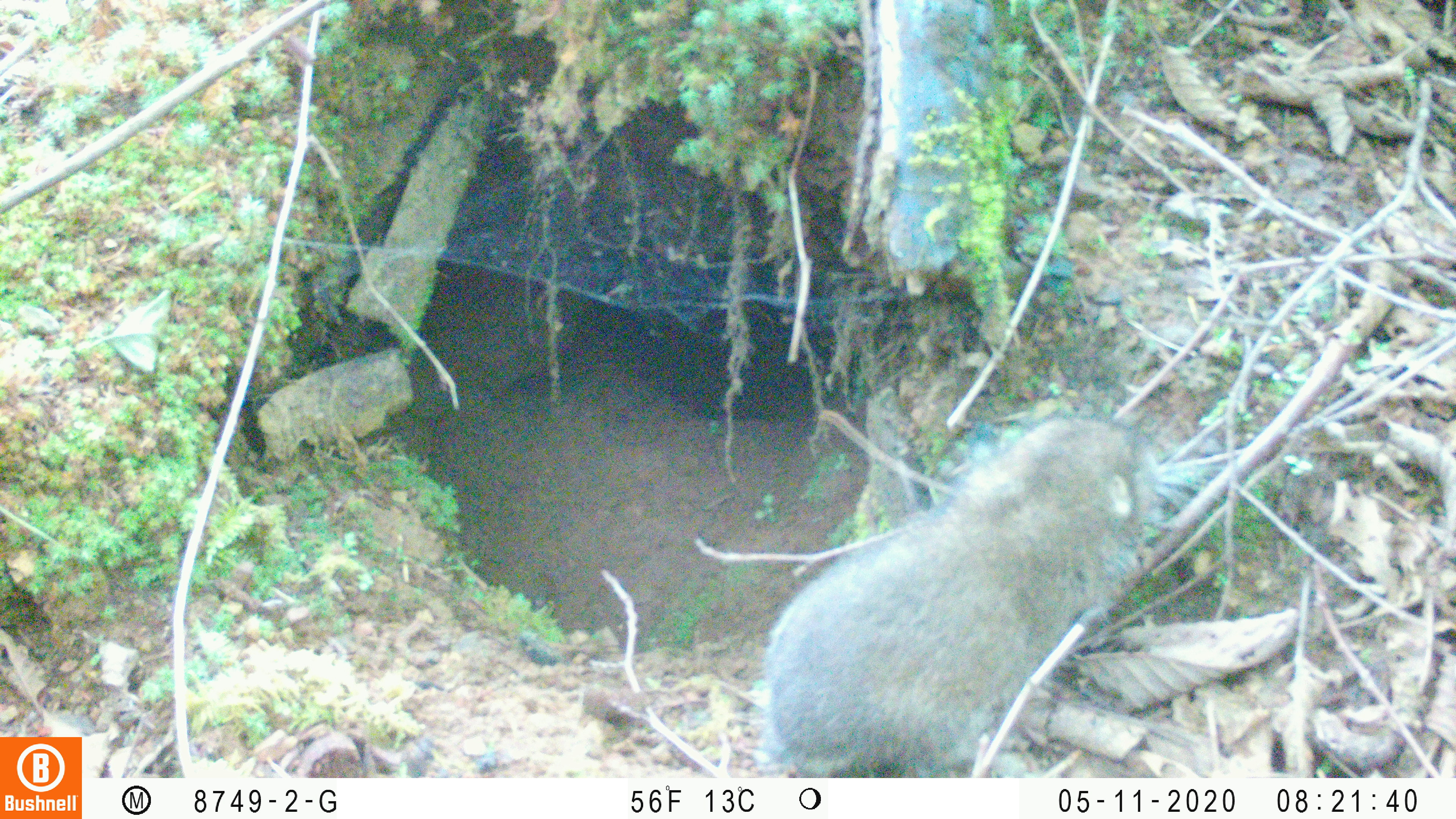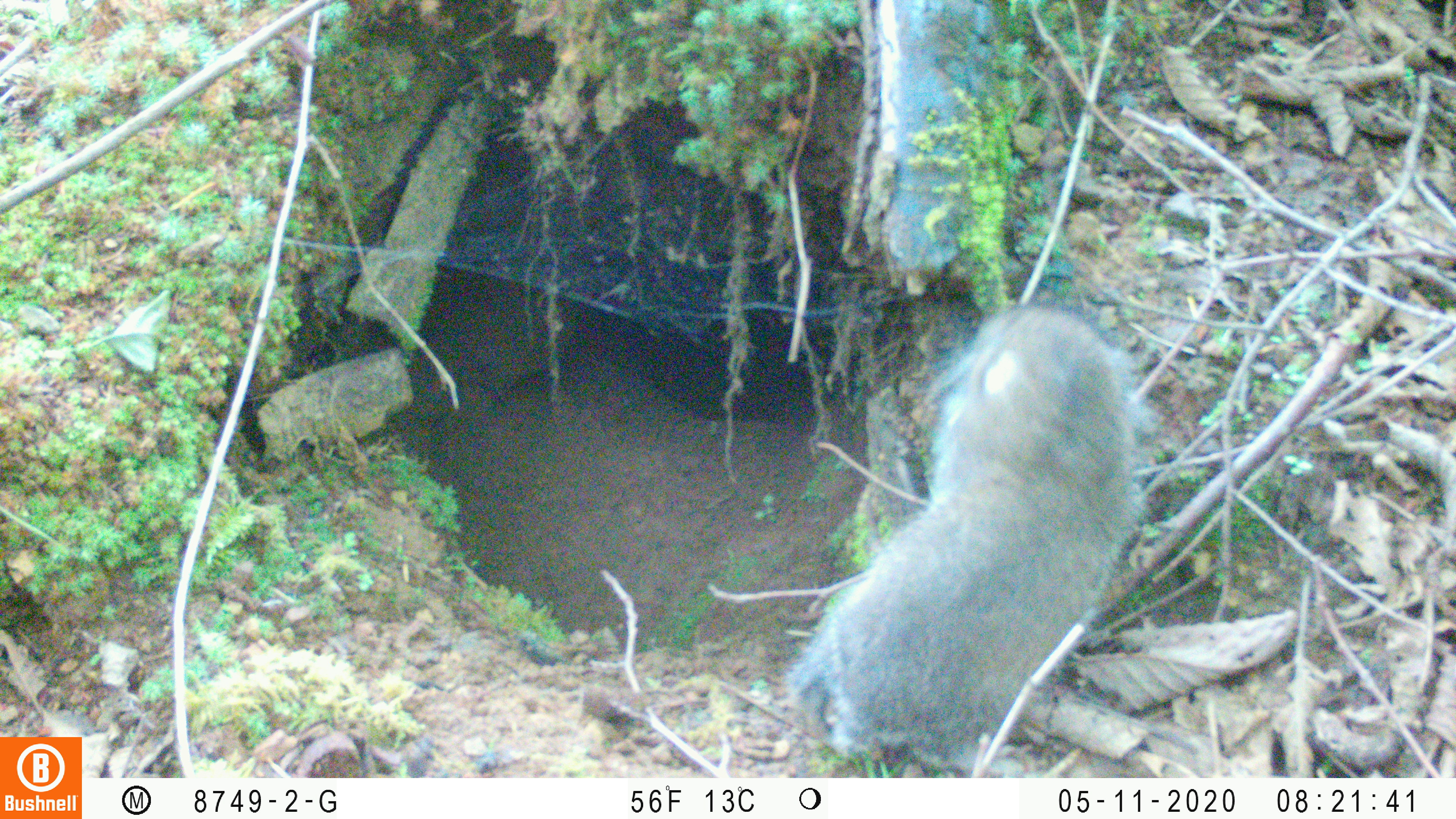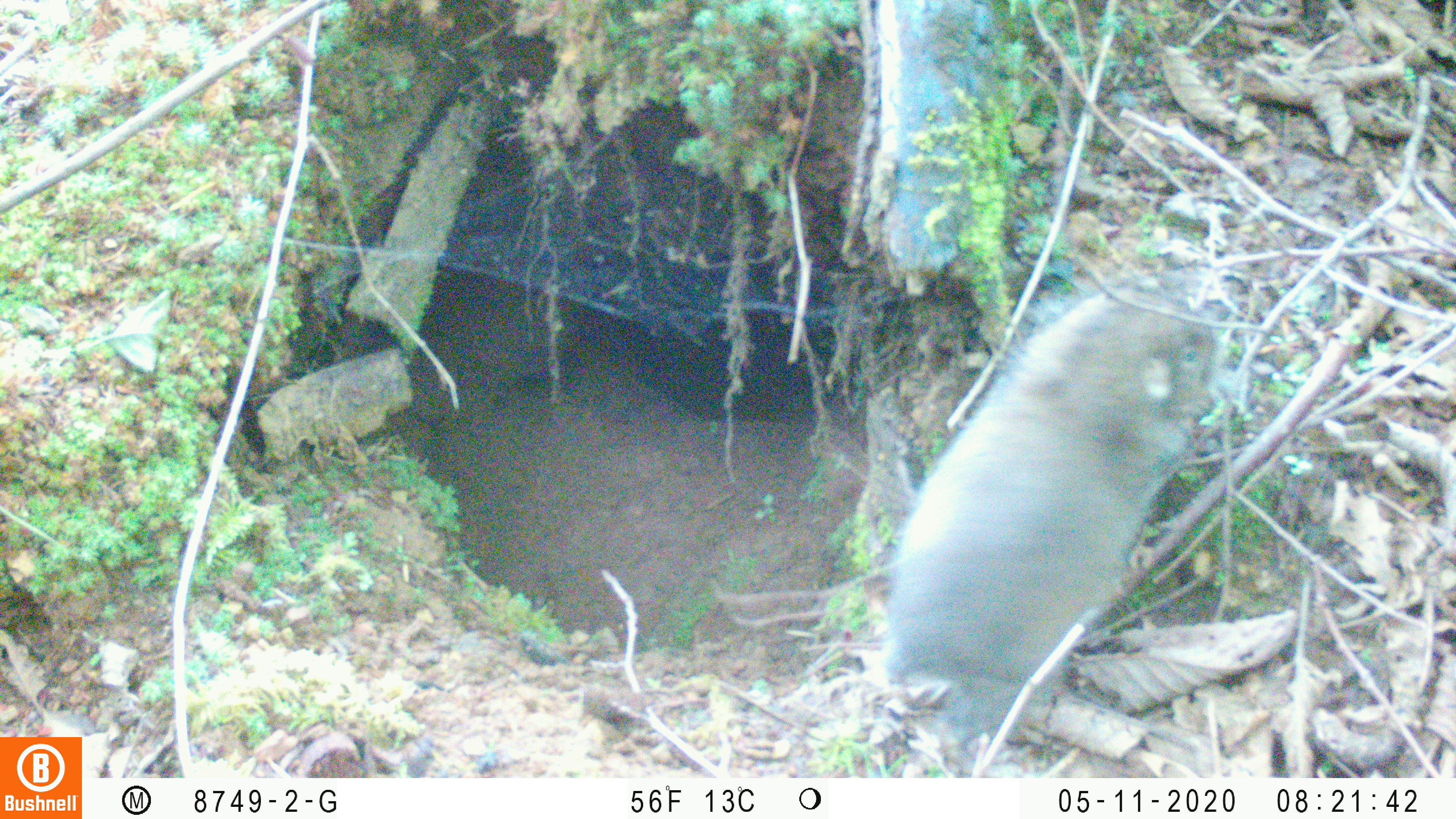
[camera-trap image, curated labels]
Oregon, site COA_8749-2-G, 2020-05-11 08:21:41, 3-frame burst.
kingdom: Animalia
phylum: Chordata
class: Mammalia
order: Rodentia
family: Aplodontiidae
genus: Aplodontia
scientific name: Aplodontia rufa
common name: mountain beaver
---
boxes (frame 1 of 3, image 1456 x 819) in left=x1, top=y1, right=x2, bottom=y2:
mountain beaver: left=747, top=387, right=1227, bottom=766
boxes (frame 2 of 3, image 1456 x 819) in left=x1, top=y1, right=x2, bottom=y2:
mountain beaver: left=781, top=298, right=1155, bottom=770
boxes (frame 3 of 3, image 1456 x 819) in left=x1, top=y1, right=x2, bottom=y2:
mountain beaver: left=861, top=268, right=1227, bottom=755